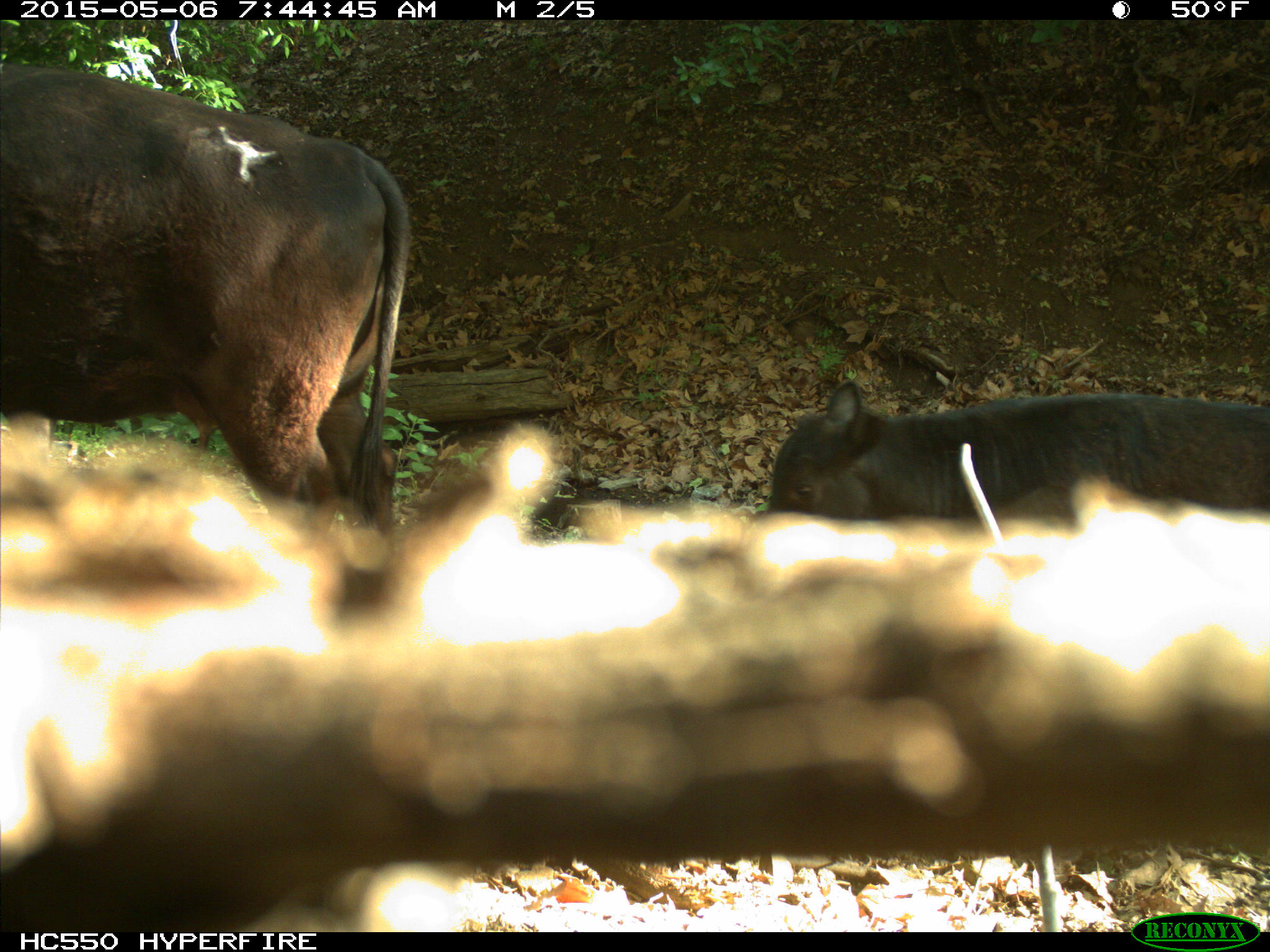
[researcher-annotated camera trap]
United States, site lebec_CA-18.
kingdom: Animalia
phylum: Chordata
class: Mammalia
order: Artiodactyla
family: Bovidae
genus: Bos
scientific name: Bos taurus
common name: domestic cow